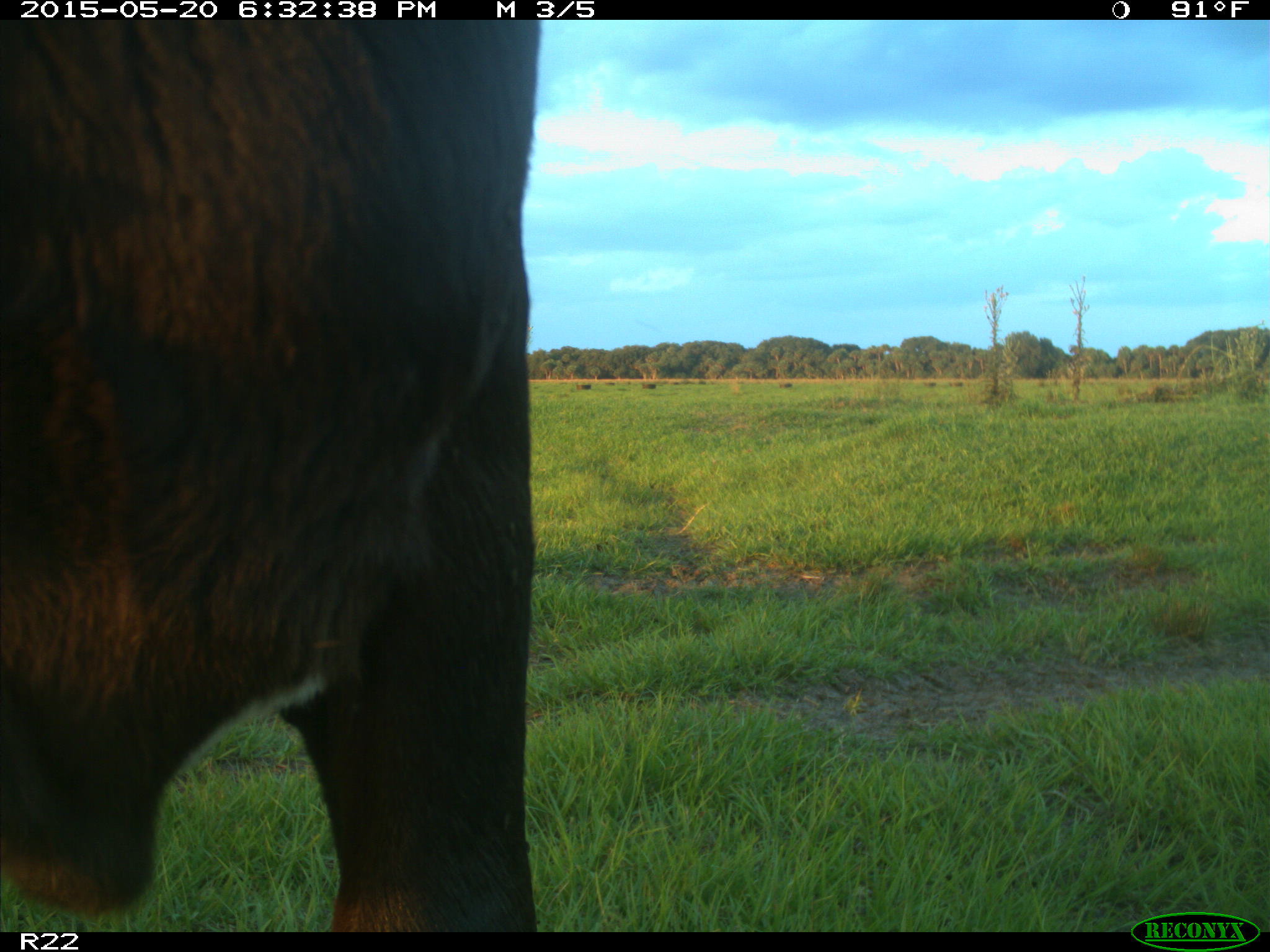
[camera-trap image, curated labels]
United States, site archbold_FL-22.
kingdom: Animalia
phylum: Chordata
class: Mammalia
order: Artiodactyla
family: Bovidae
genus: Bos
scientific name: Bos taurus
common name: domestic cow